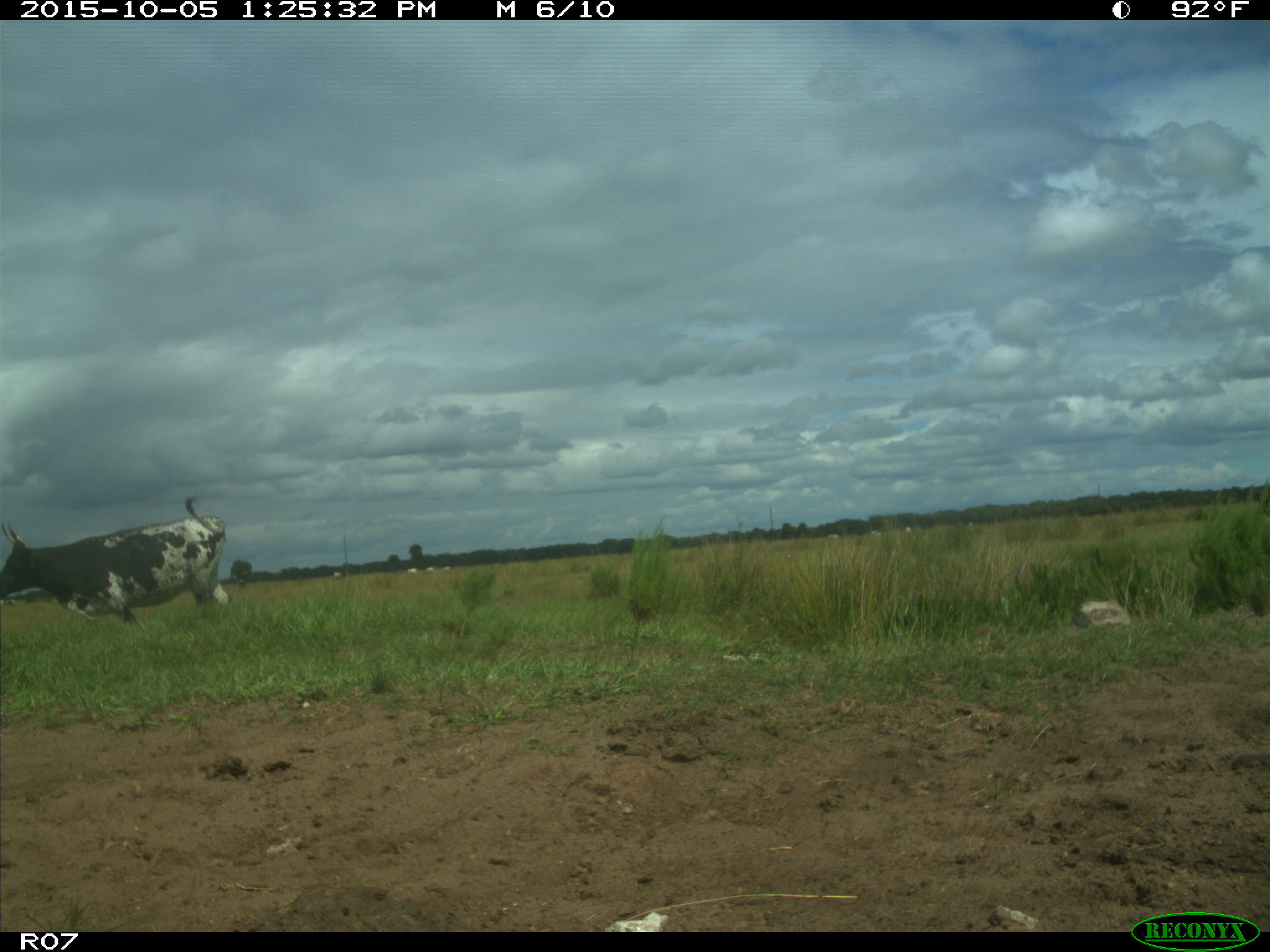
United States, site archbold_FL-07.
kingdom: Animalia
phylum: Chordata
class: Mammalia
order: Artiodactyla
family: Bovidae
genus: Bos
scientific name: Bos taurus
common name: domestic cow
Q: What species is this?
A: Bos taurus (domestic cow).